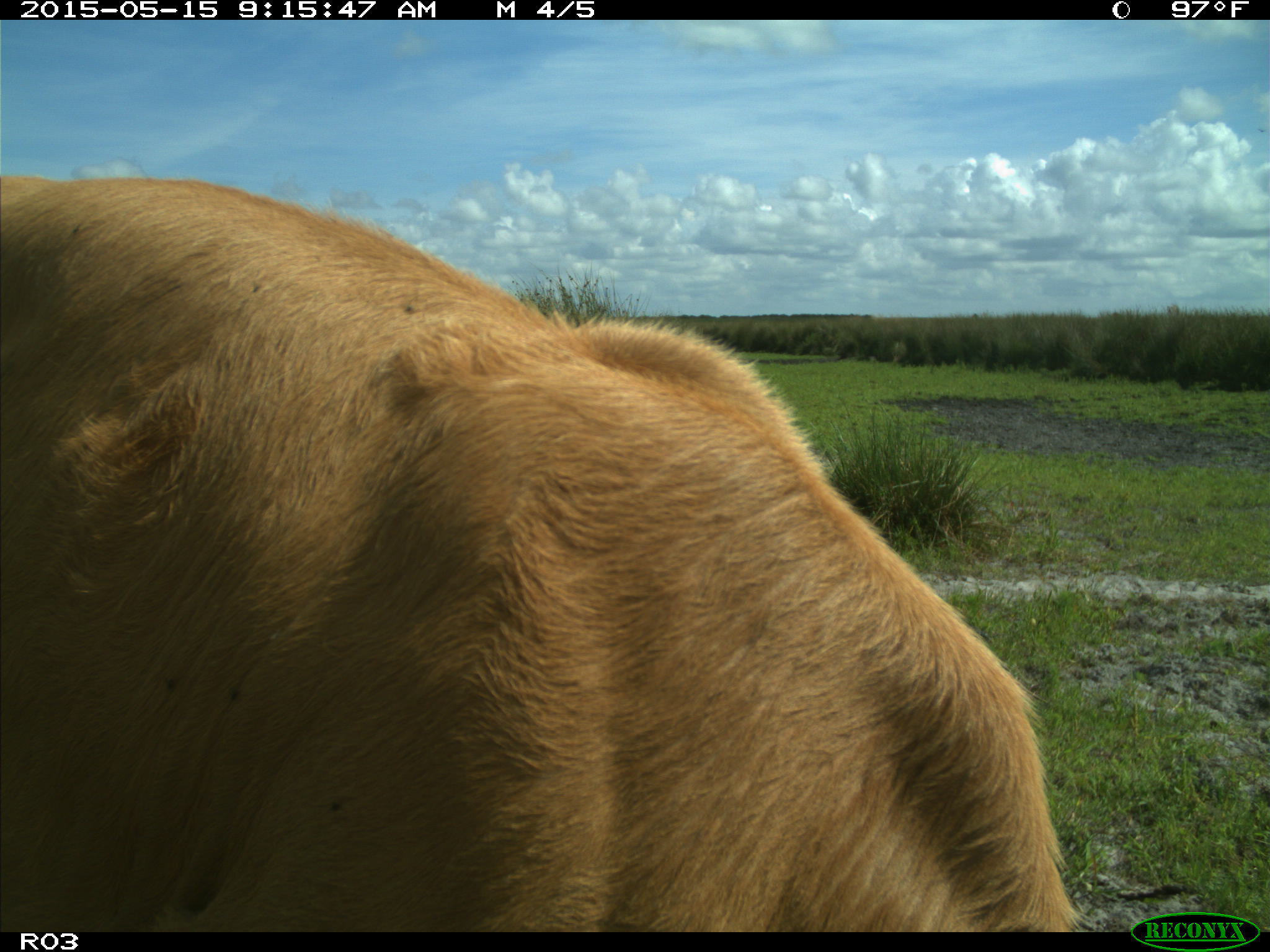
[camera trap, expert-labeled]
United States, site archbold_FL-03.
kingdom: Animalia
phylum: Chordata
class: Mammalia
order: Artiodactyla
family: Bovidae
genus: Bos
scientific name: Bos taurus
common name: domestic cow